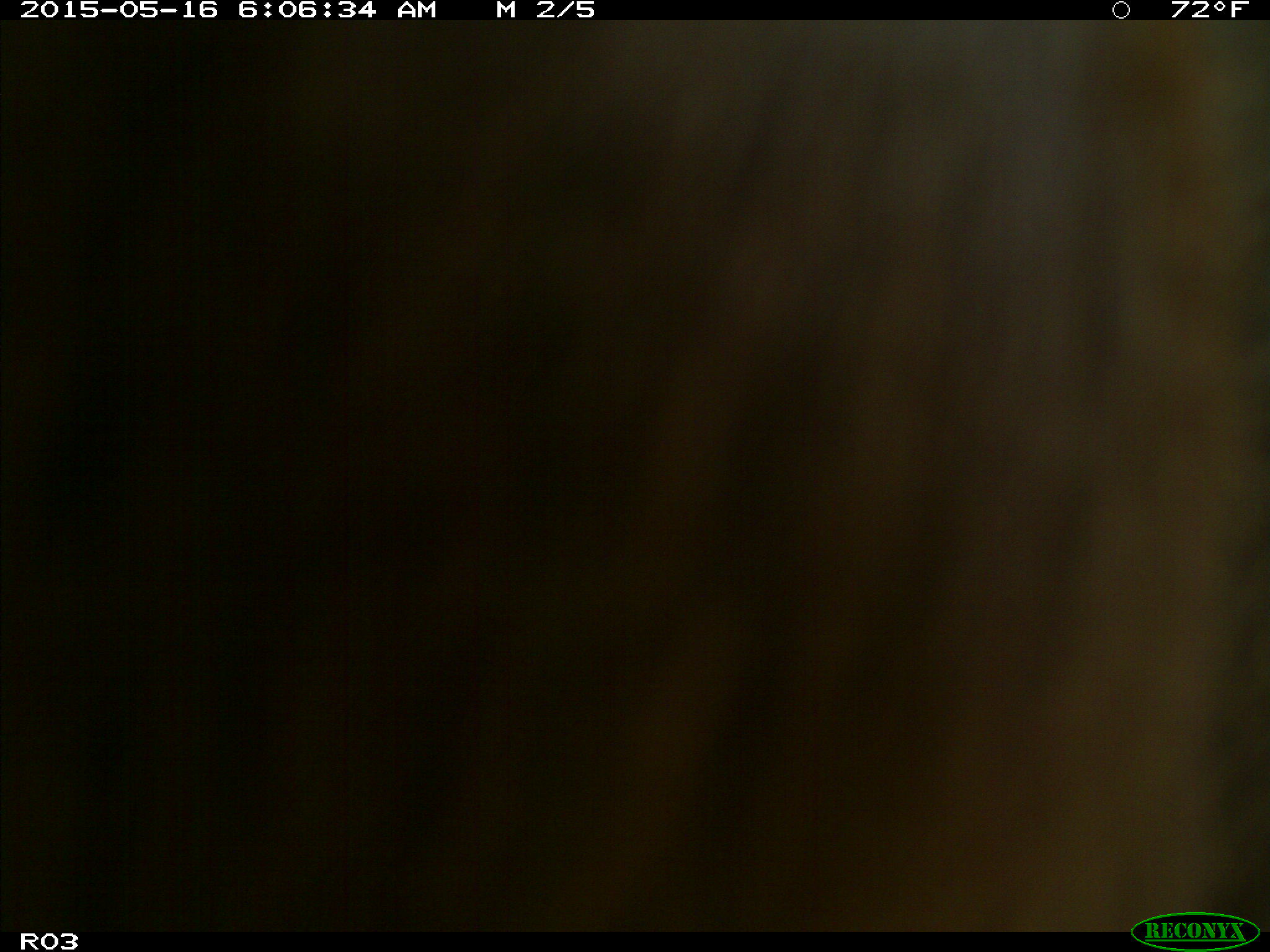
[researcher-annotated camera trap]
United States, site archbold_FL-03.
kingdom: Animalia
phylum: Chordata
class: Mammalia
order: Artiodactyla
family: Bovidae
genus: Bos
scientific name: Bos taurus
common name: domestic cow